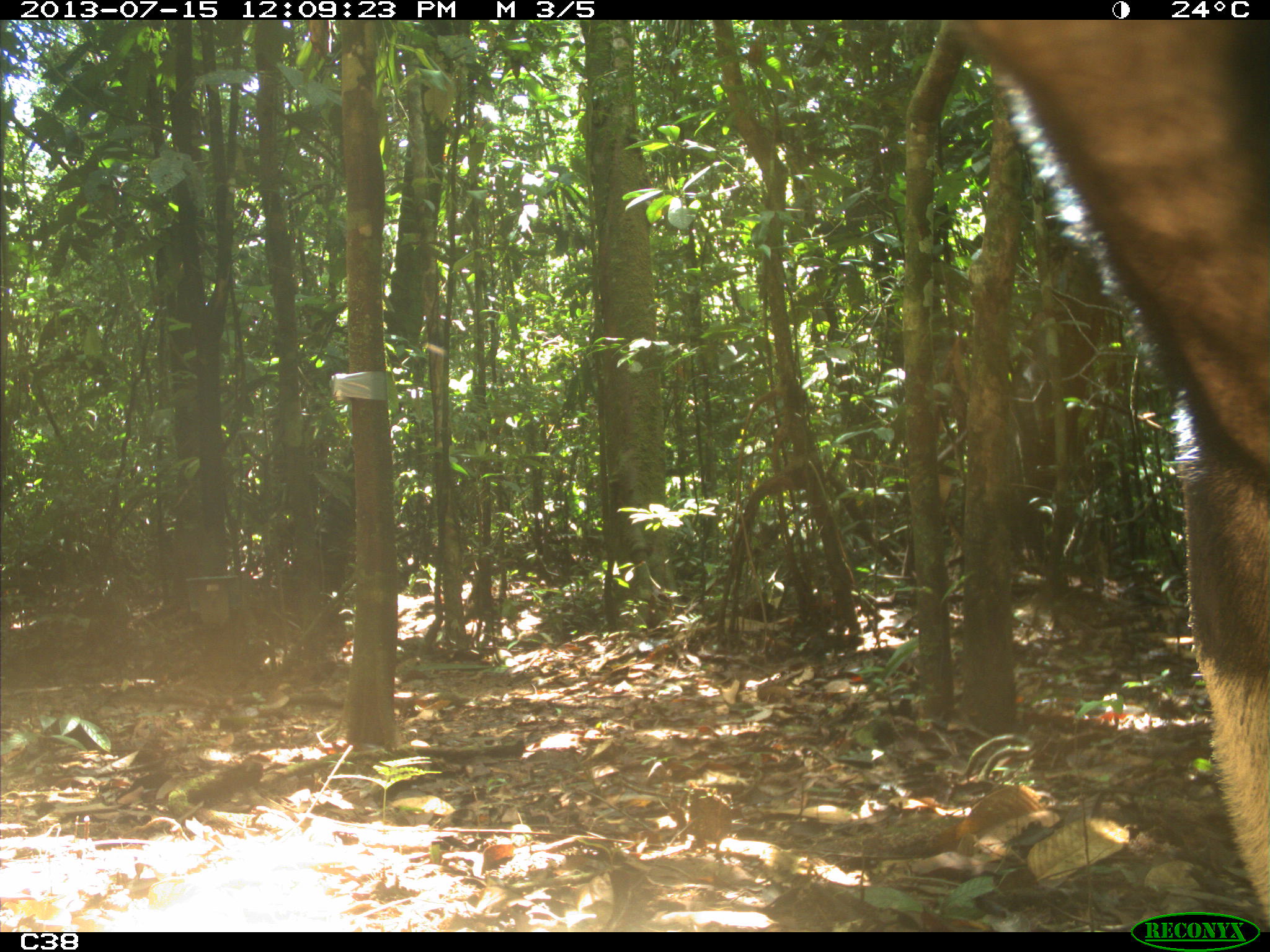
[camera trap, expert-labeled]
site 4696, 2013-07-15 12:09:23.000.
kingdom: Animalia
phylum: Chordata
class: Mammalia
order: Pilosa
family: Myrmecophagidae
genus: Myrmecophaga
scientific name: Myrmecophaga tridactyla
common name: giant anteater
Myrmecophaga tridactyla (giant anteater), count 1, age adult.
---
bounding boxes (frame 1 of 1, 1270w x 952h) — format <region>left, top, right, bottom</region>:
myrmecophaga tridactyla: <region>931, 20, 1270, 932</region>